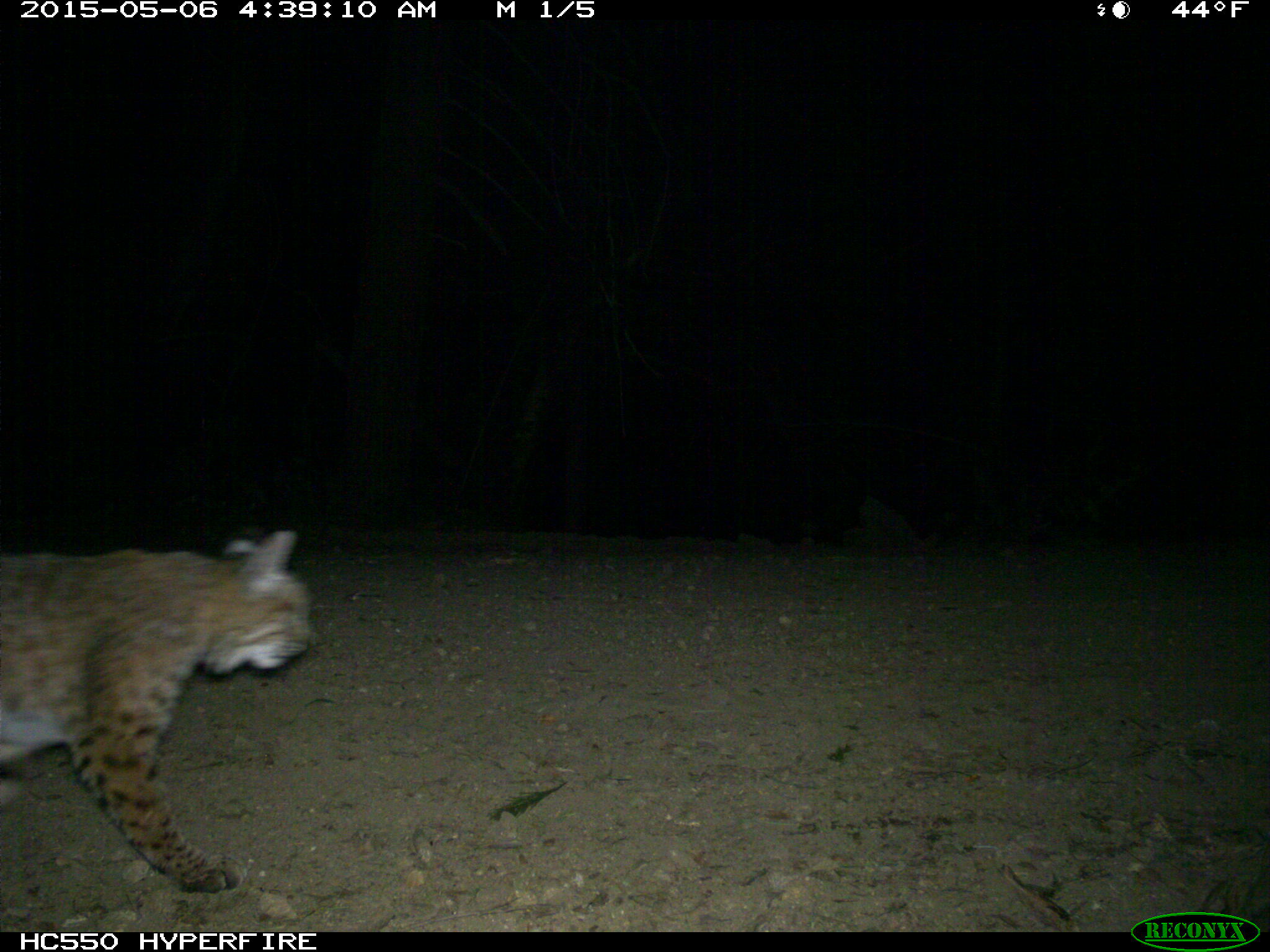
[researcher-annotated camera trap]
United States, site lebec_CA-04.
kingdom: Animalia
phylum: Chordata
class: Mammalia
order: Carnivora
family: Felidae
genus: Lynx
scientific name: Lynx rufus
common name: bobcat